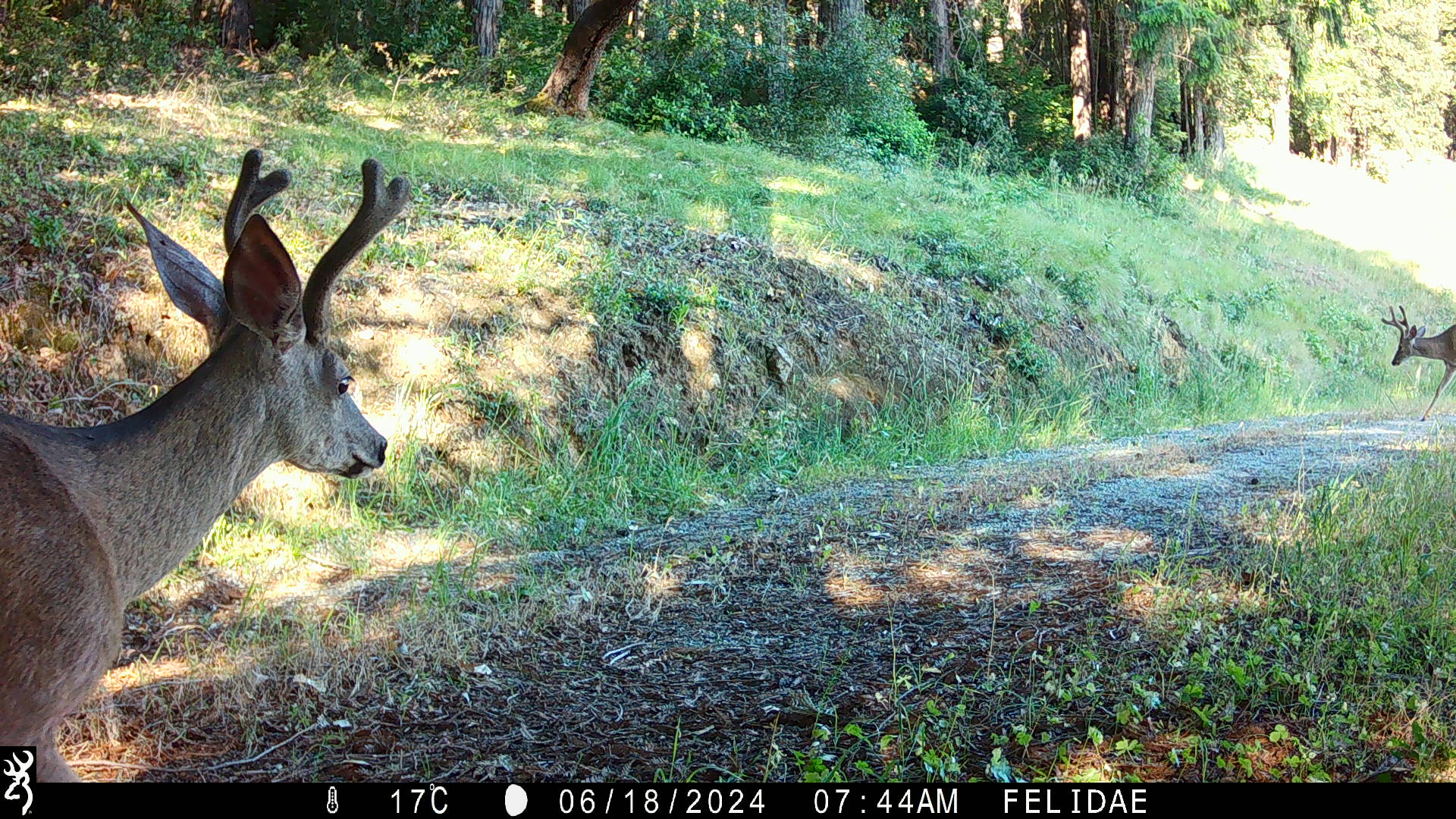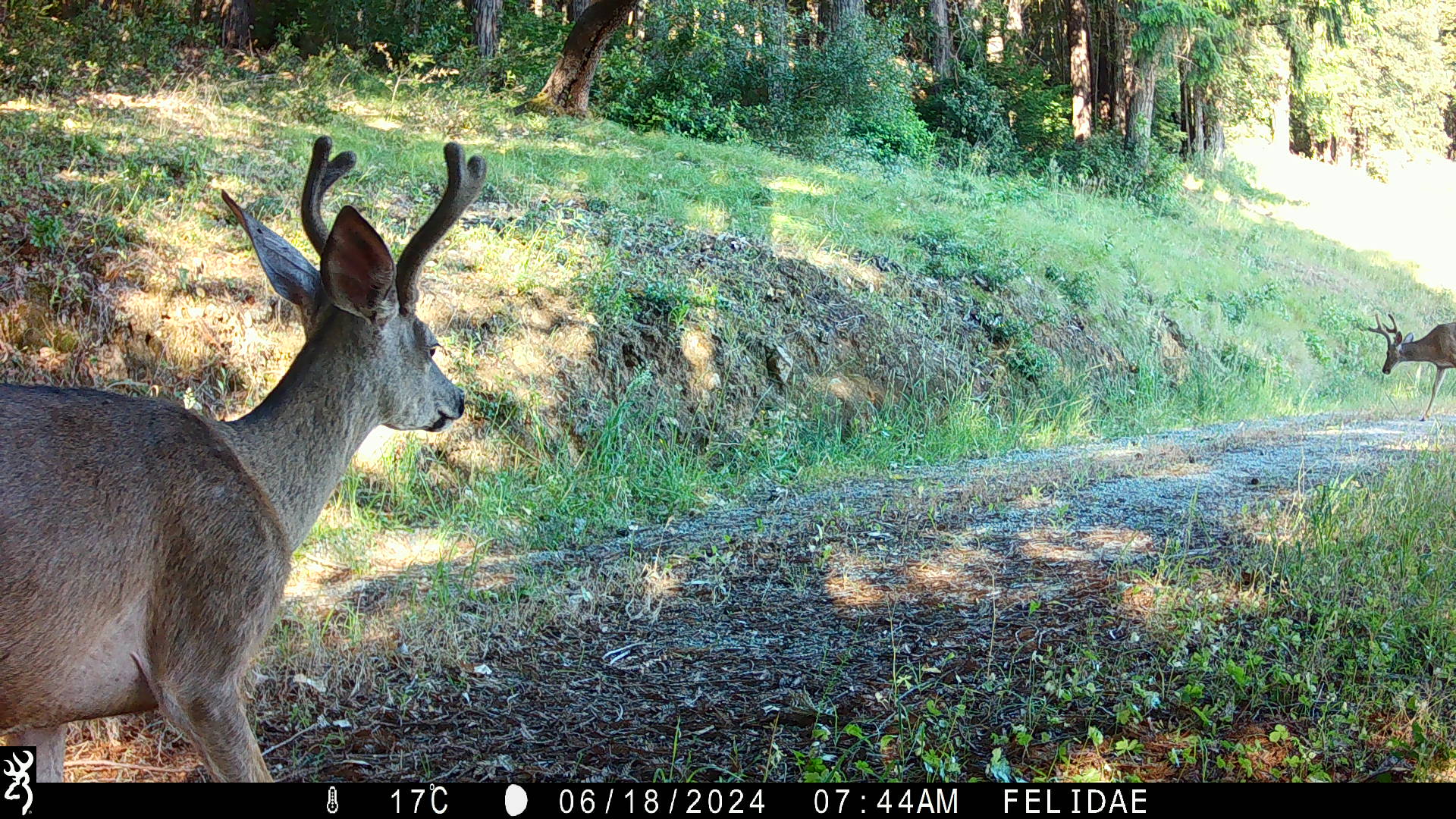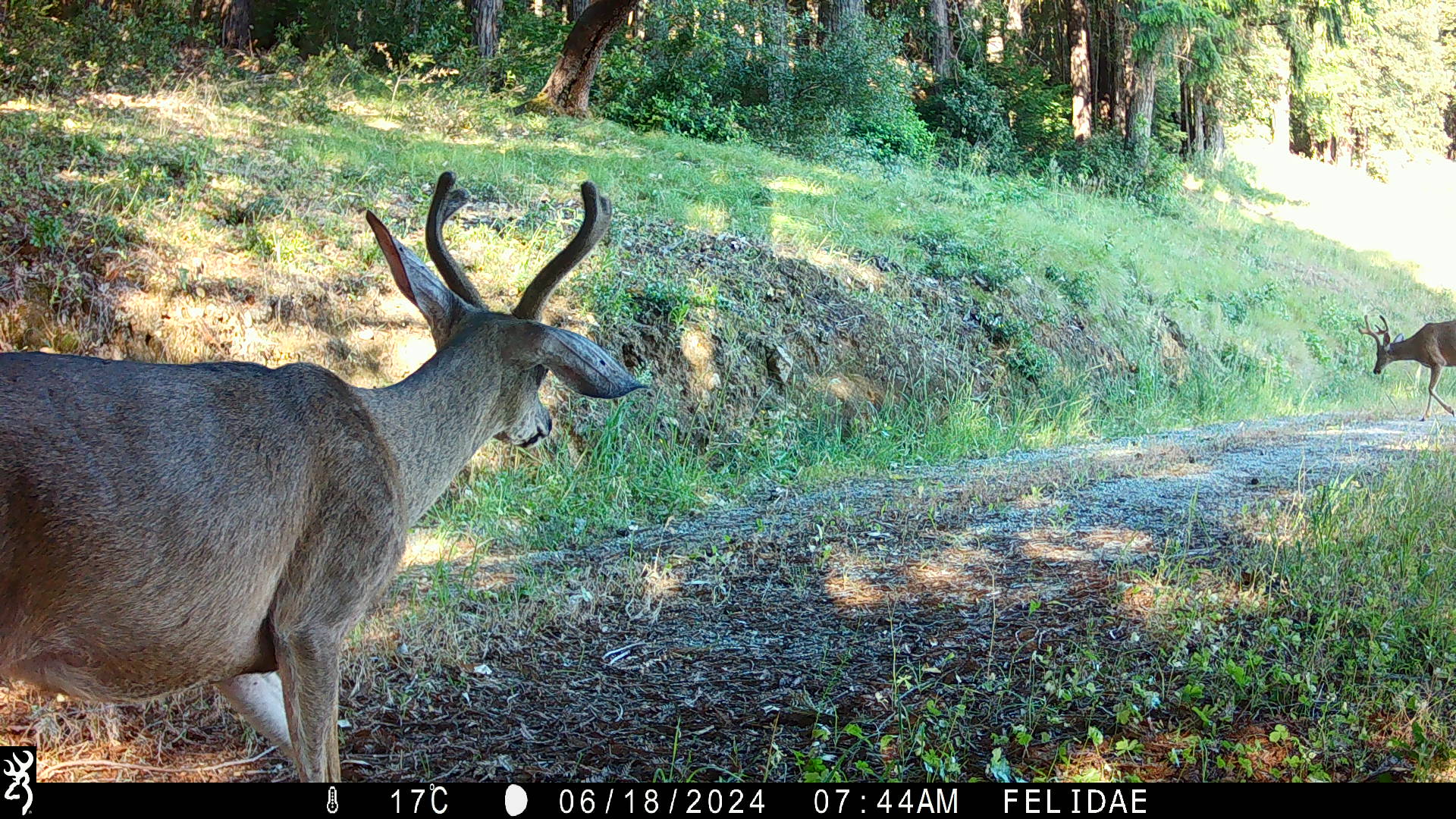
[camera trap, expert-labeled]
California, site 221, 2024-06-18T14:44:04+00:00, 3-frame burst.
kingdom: Animalia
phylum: Chordata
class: Mammalia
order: Artiodactyla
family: Cervidae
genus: Odocoileus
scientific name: Odocoileus hemionus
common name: mule deer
Mule deer (Odocoileus hemionus).